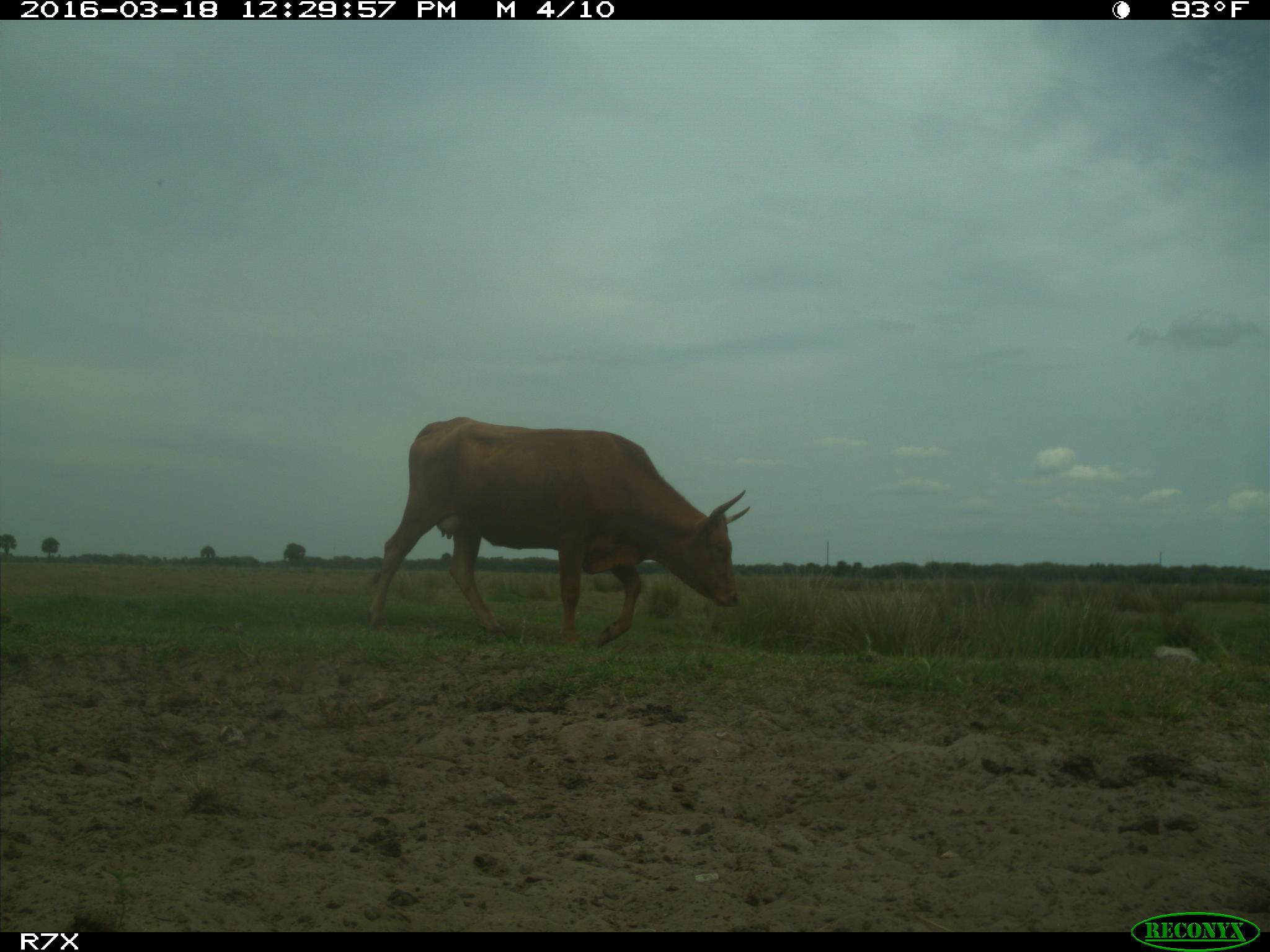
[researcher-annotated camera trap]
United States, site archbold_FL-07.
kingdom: Animalia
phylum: Chordata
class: Mammalia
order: Artiodactyla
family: Bovidae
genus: Bos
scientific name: Bos taurus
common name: domestic cow